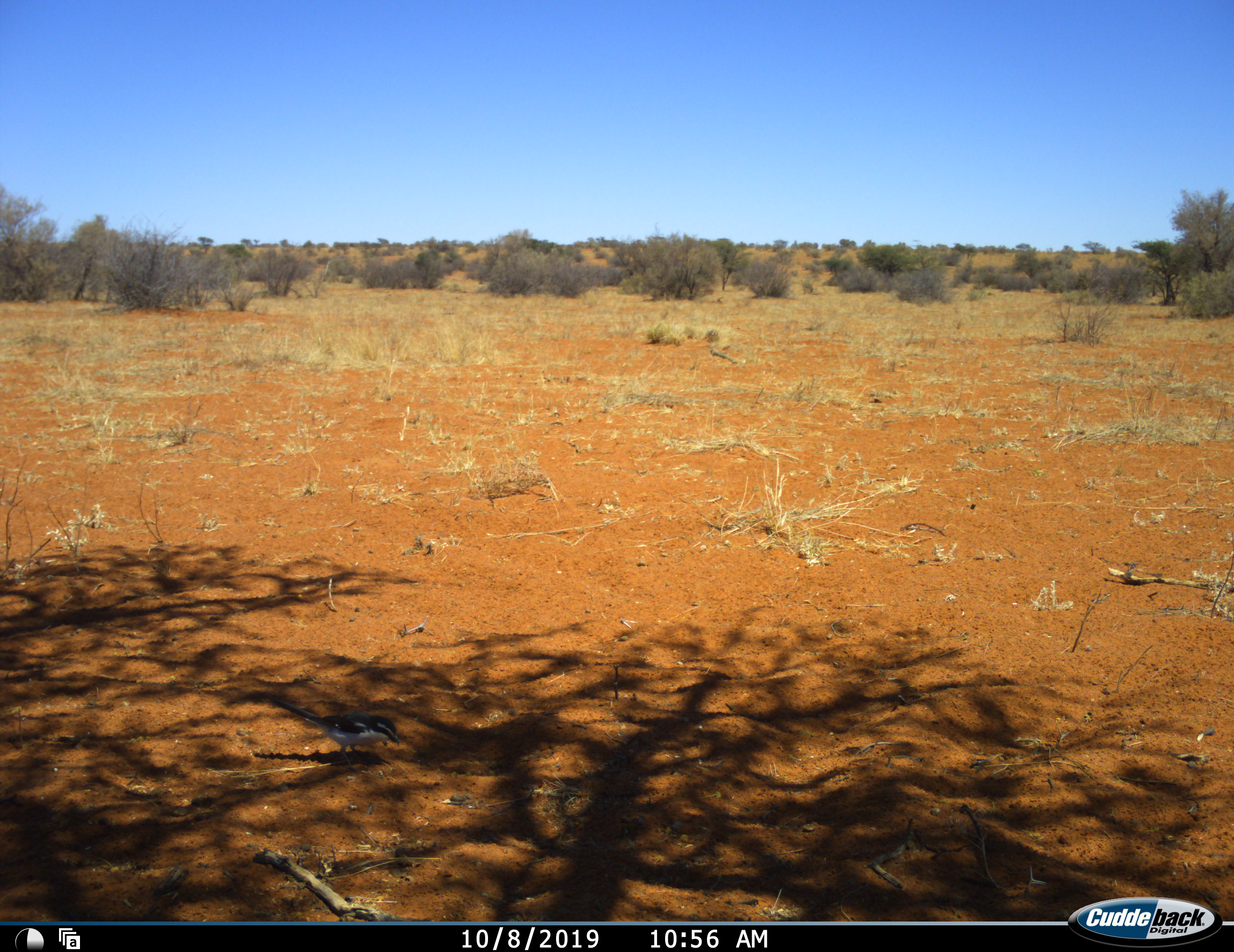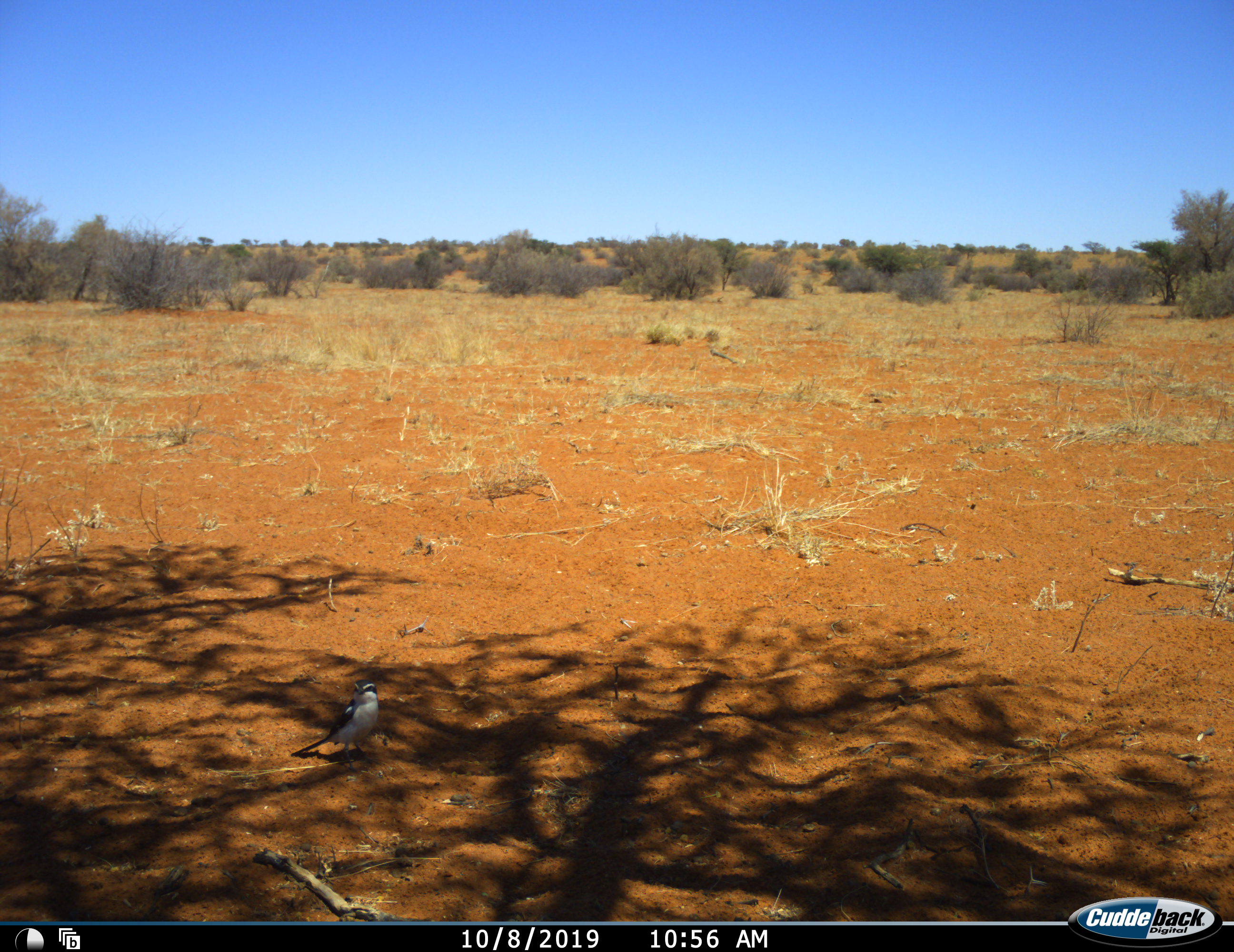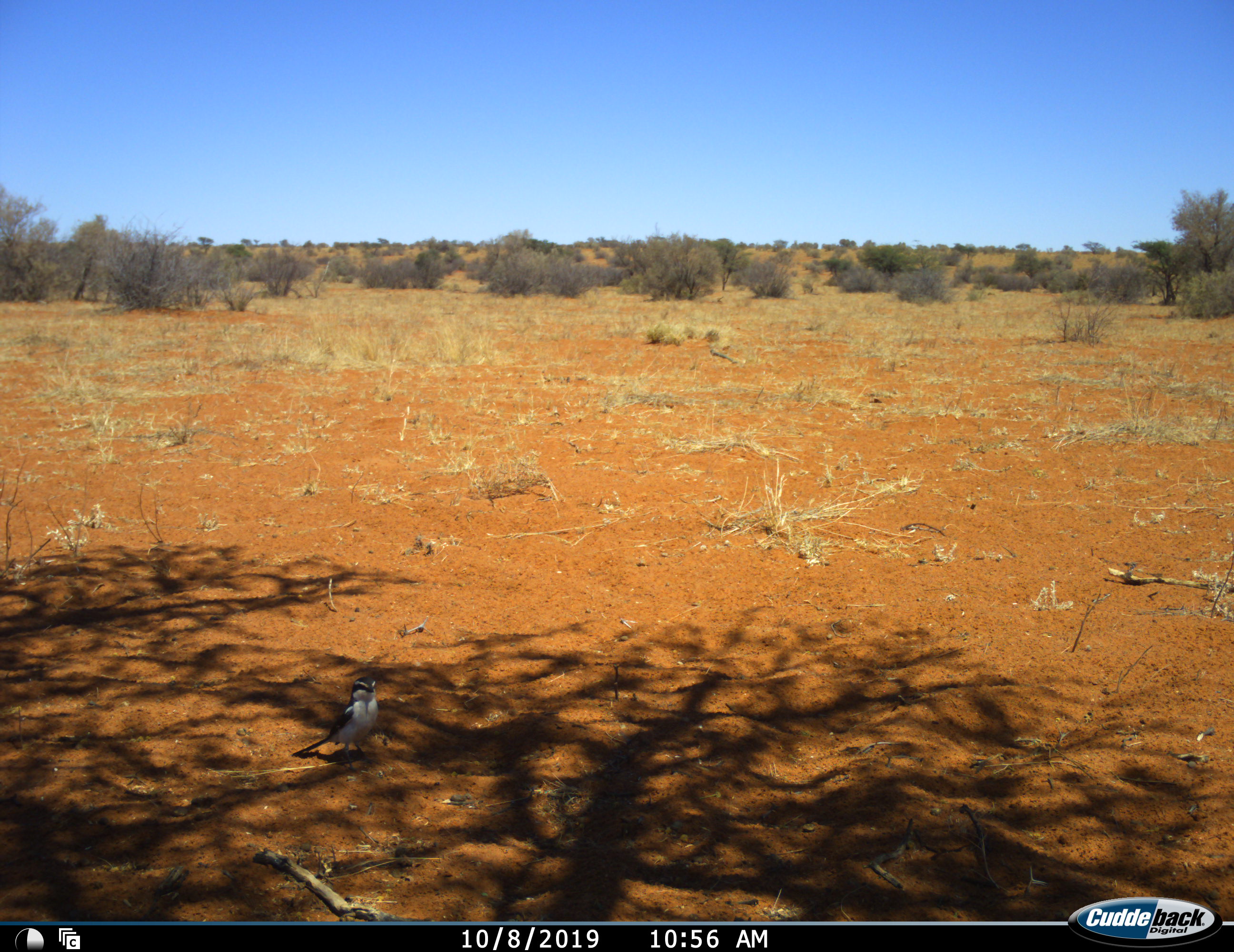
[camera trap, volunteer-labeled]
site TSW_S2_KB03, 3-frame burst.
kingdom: Animalia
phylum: Chordata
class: Aves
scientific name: Aves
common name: bird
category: birdother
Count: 1.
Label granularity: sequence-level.